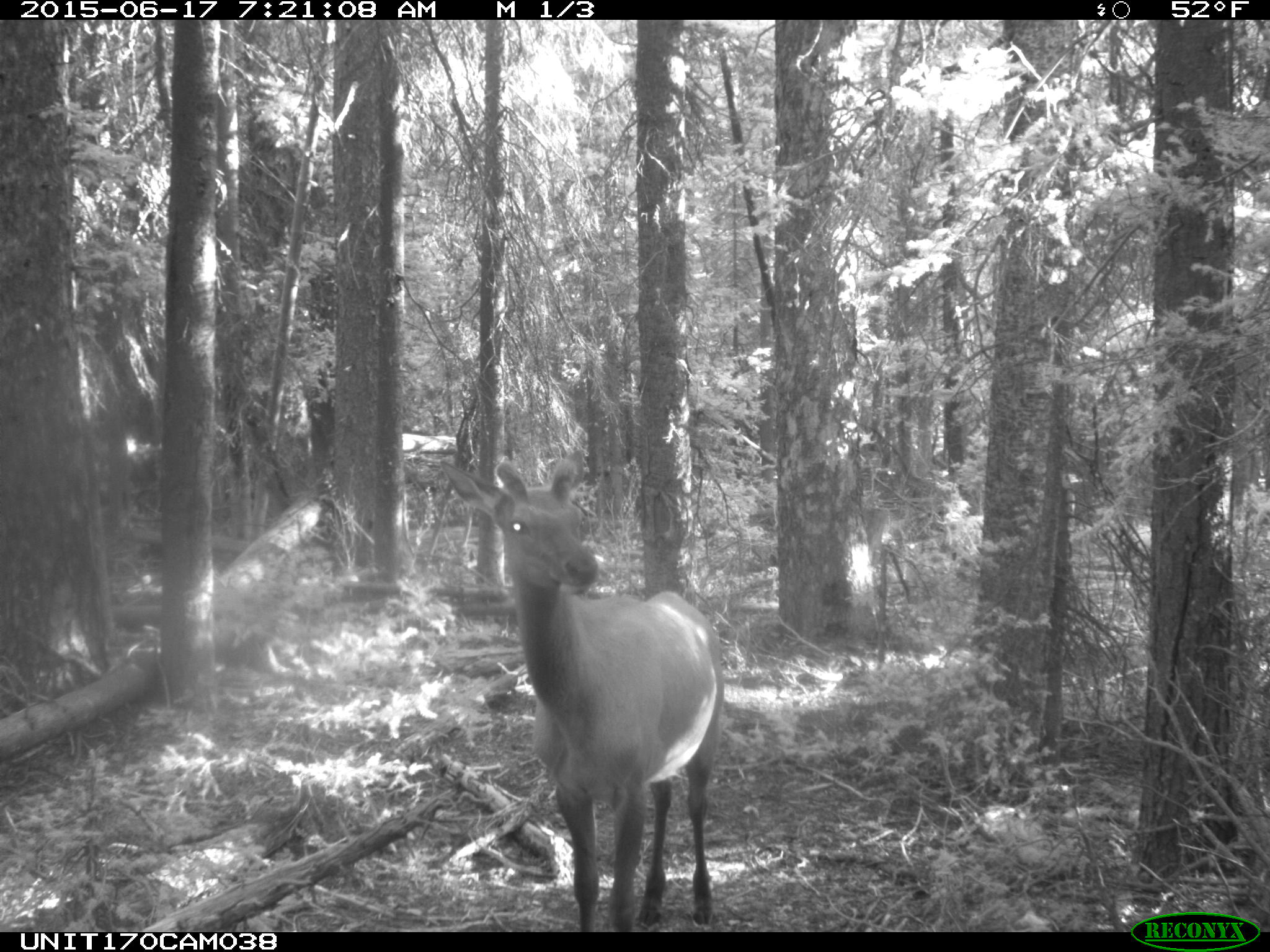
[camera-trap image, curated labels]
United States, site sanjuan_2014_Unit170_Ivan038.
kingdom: Animalia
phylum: Chordata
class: Mammalia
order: Artiodactyla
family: Cervidae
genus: Cervus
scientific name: Cervus elaphus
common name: red deer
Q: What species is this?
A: Cervus elaphus (red deer).